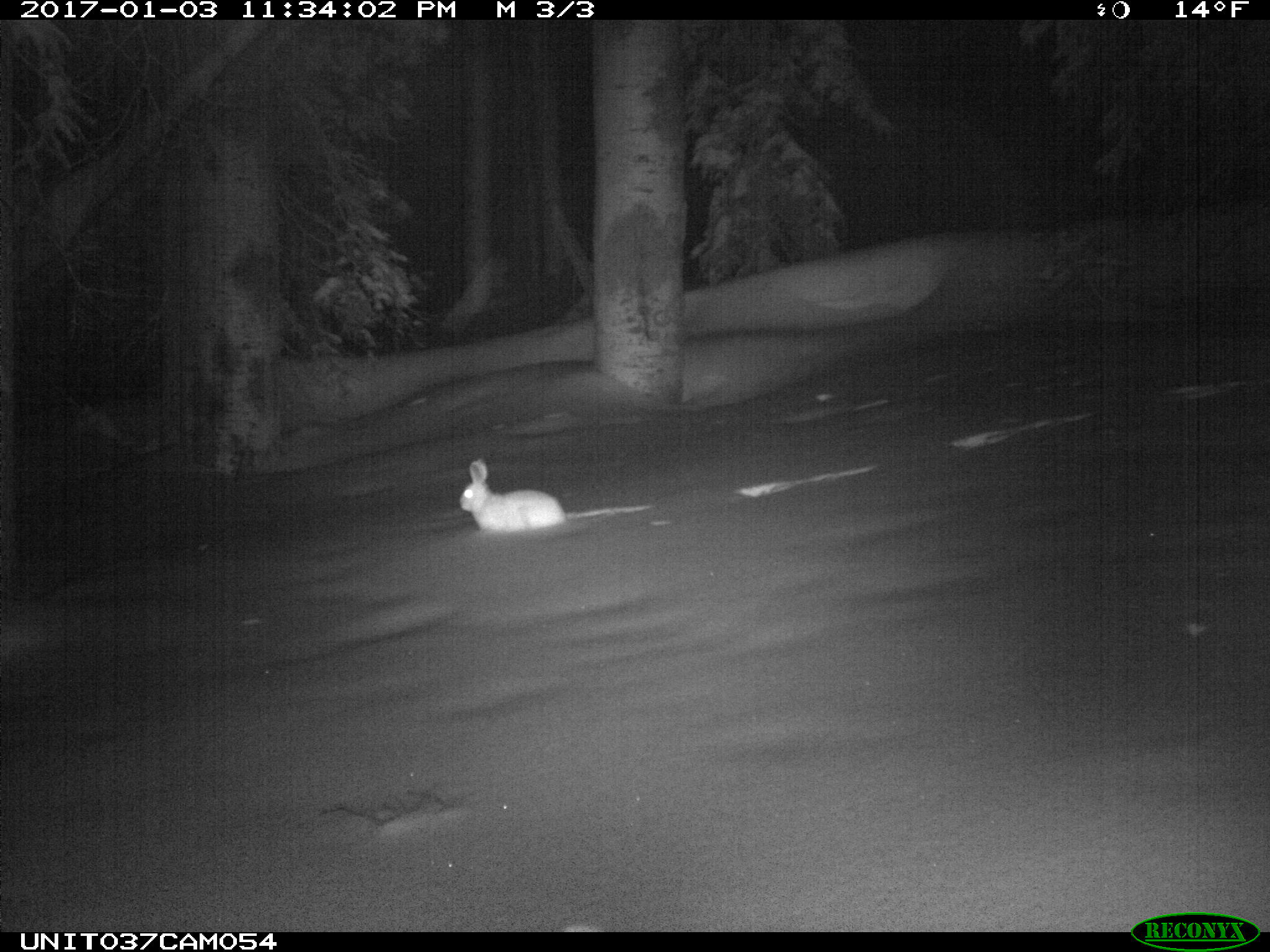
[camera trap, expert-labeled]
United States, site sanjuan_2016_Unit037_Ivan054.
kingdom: Animalia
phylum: Chordata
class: Mammalia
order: Lagomorpha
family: Leporidae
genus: Lepus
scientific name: Lepus americanus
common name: snowshoe hare